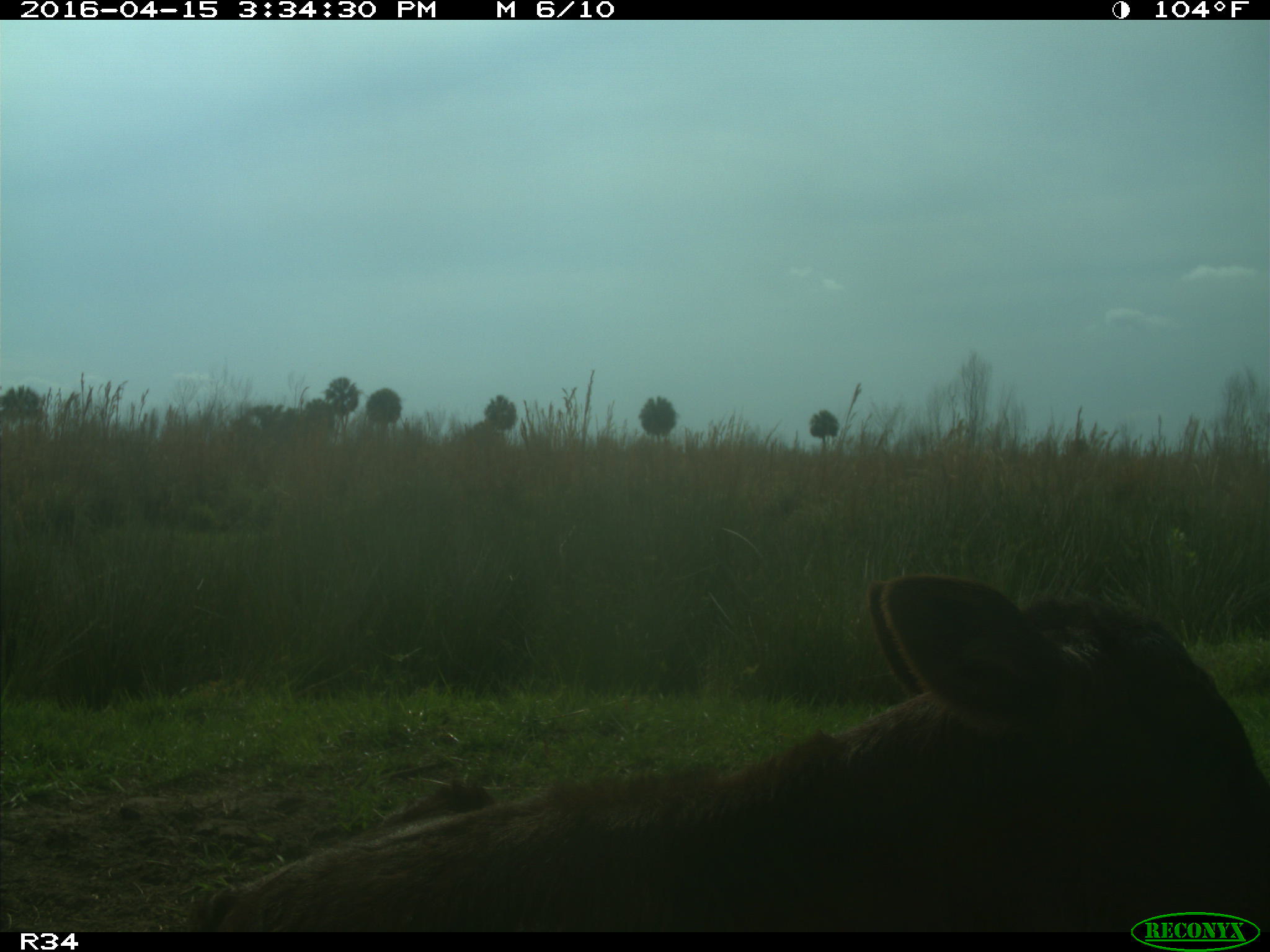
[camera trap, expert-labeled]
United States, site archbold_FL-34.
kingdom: Animalia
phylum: Chordata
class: Mammalia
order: Artiodactyla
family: Bovidae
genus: Bos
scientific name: Bos taurus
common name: domestic cow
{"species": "Bos taurus (domestic cow)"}